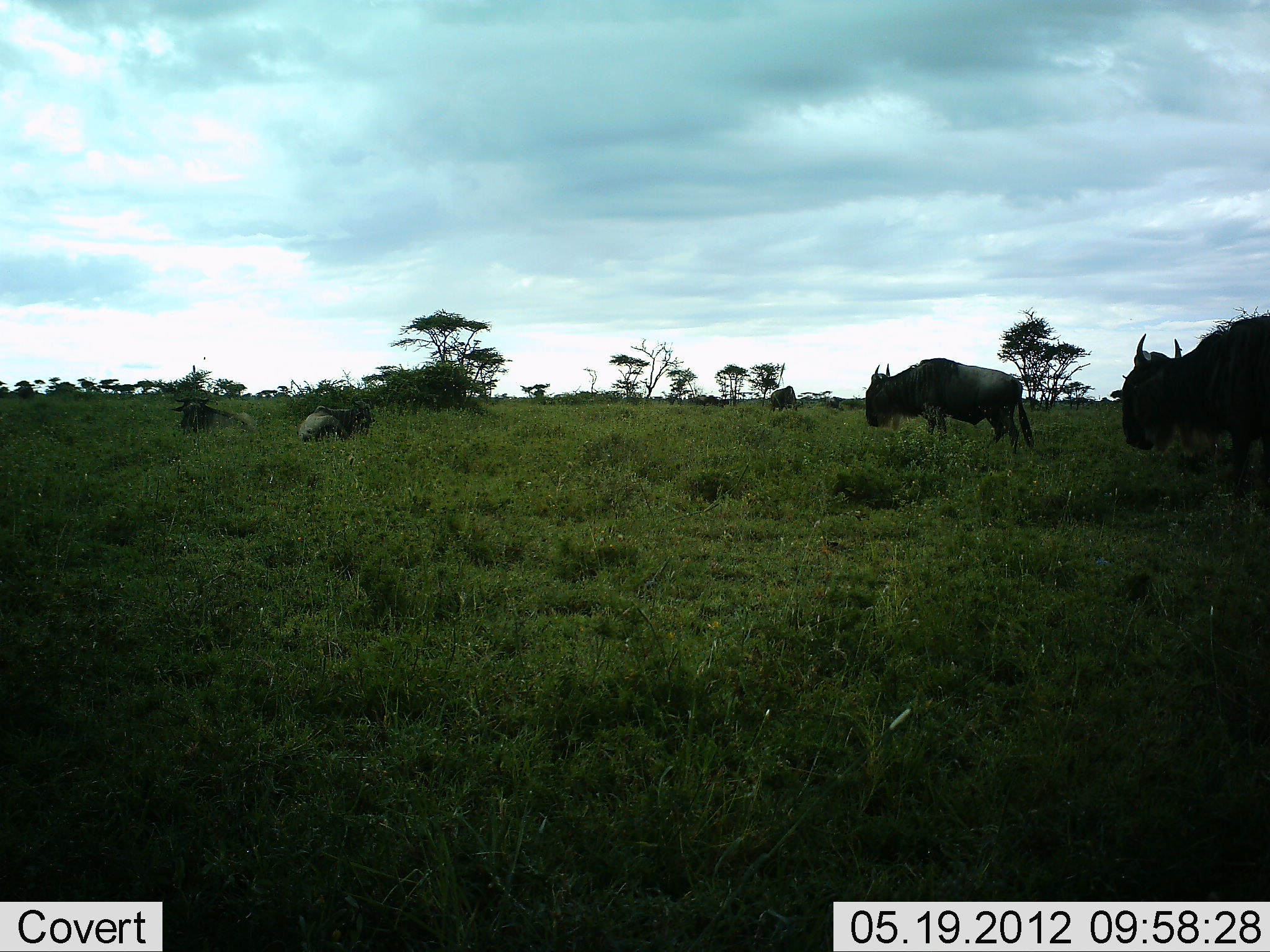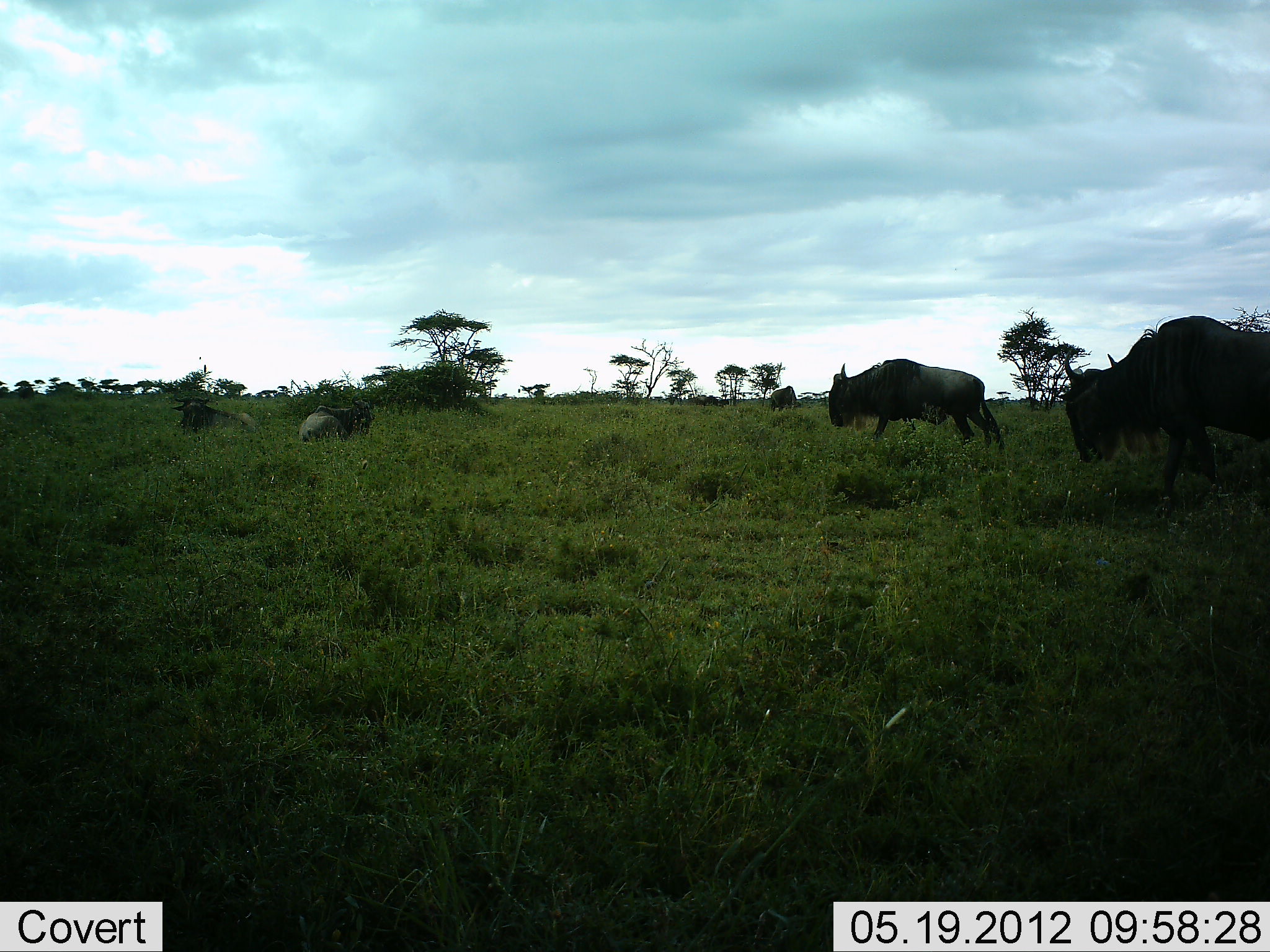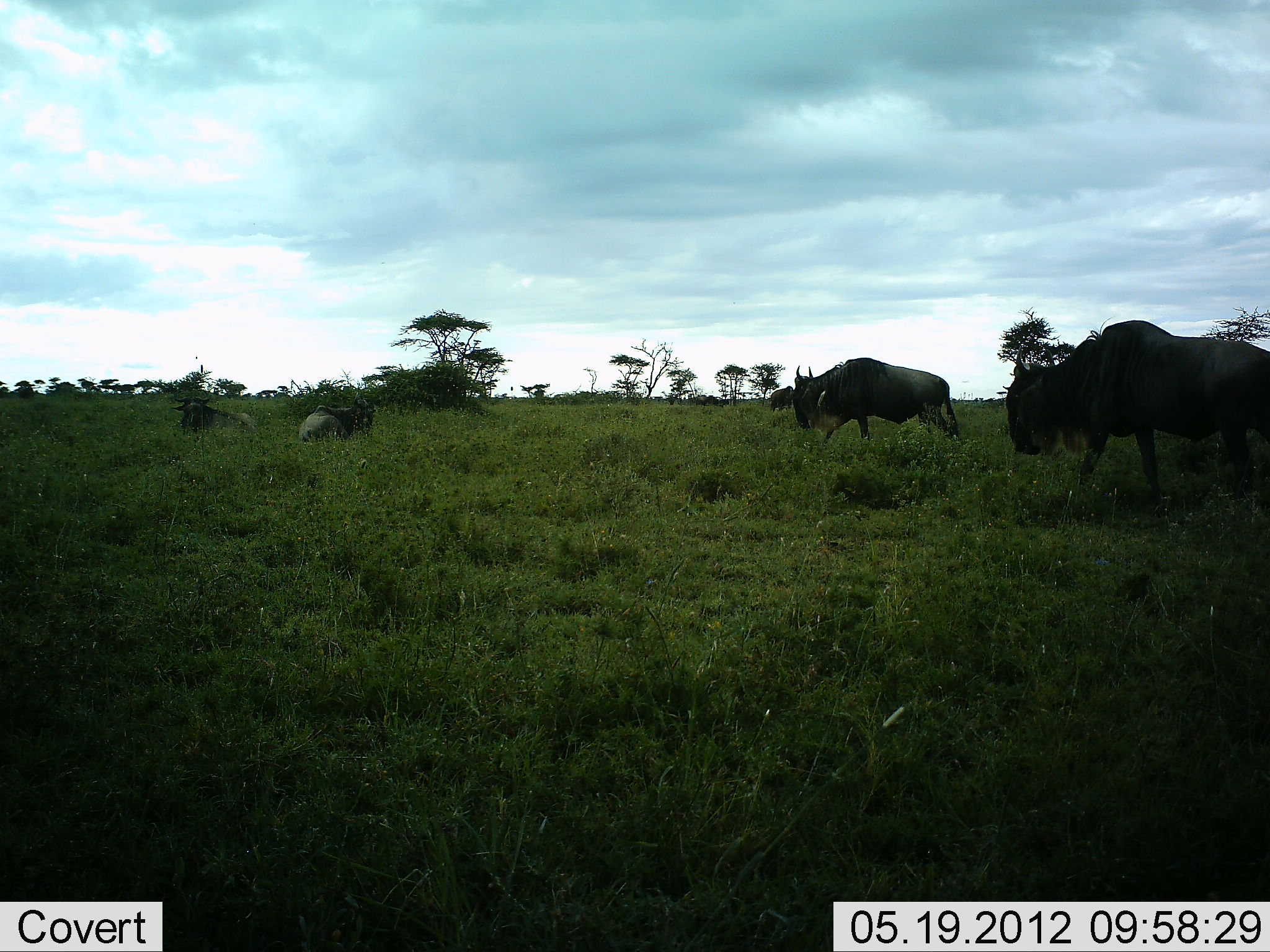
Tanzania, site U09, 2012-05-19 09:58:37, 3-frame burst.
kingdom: Animalia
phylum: Chordata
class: Mammalia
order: Artiodactyla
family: Bovidae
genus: Connochaetes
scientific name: Connochaetes taurinus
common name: blue wildebeest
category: wildebeest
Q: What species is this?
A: Wildebeest (blue wildebeest) (Connochaetes taurinus).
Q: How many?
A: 4.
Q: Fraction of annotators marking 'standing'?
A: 10%.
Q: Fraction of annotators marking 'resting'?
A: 50%.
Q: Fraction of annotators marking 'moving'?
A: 80%.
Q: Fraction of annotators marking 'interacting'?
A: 0%.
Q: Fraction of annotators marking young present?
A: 0%.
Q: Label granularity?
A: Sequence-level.